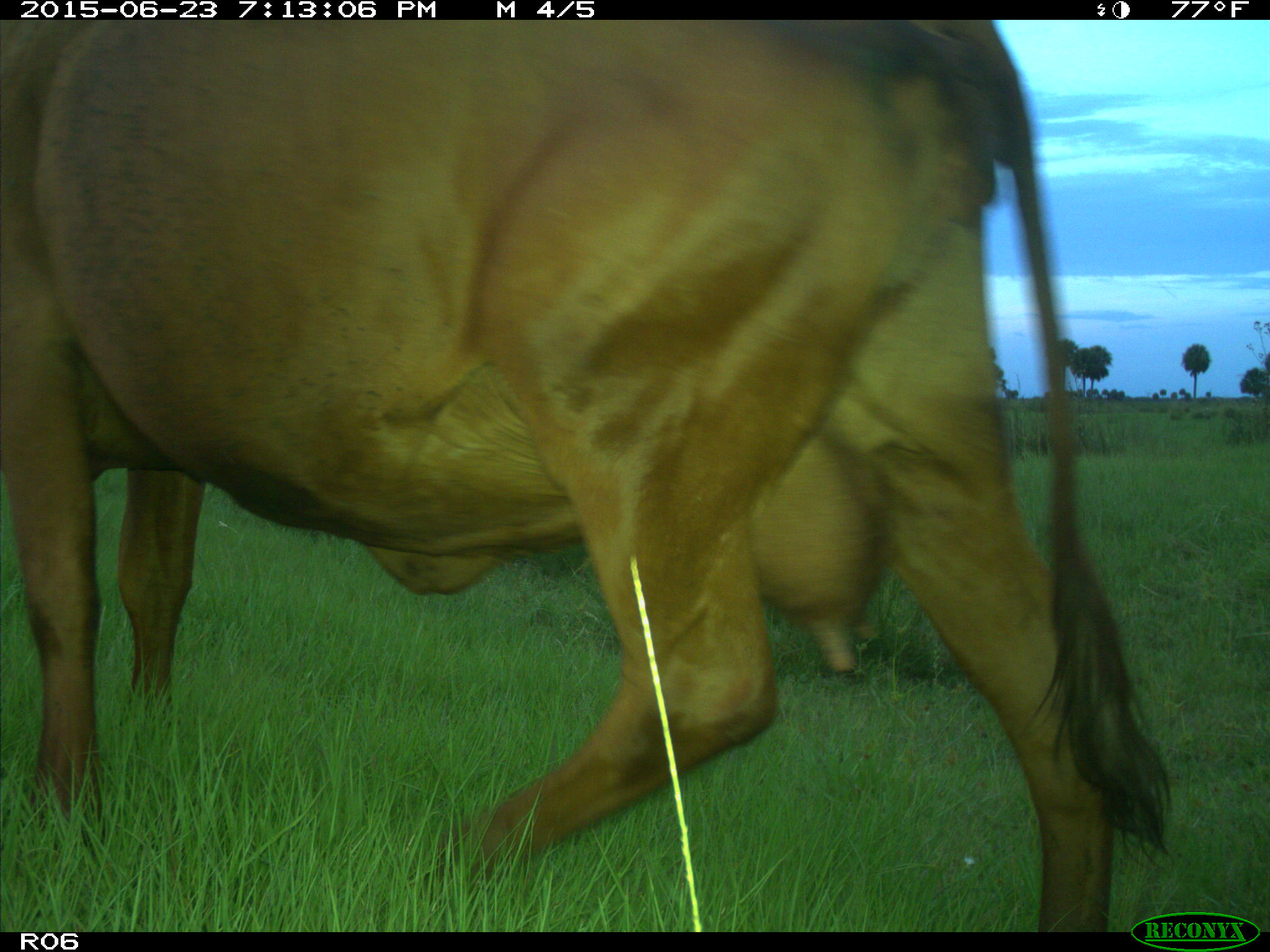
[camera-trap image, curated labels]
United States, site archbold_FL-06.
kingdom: Animalia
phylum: Chordata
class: Mammalia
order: Artiodactyla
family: Bovidae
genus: Bos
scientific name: Bos taurus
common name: domestic cow